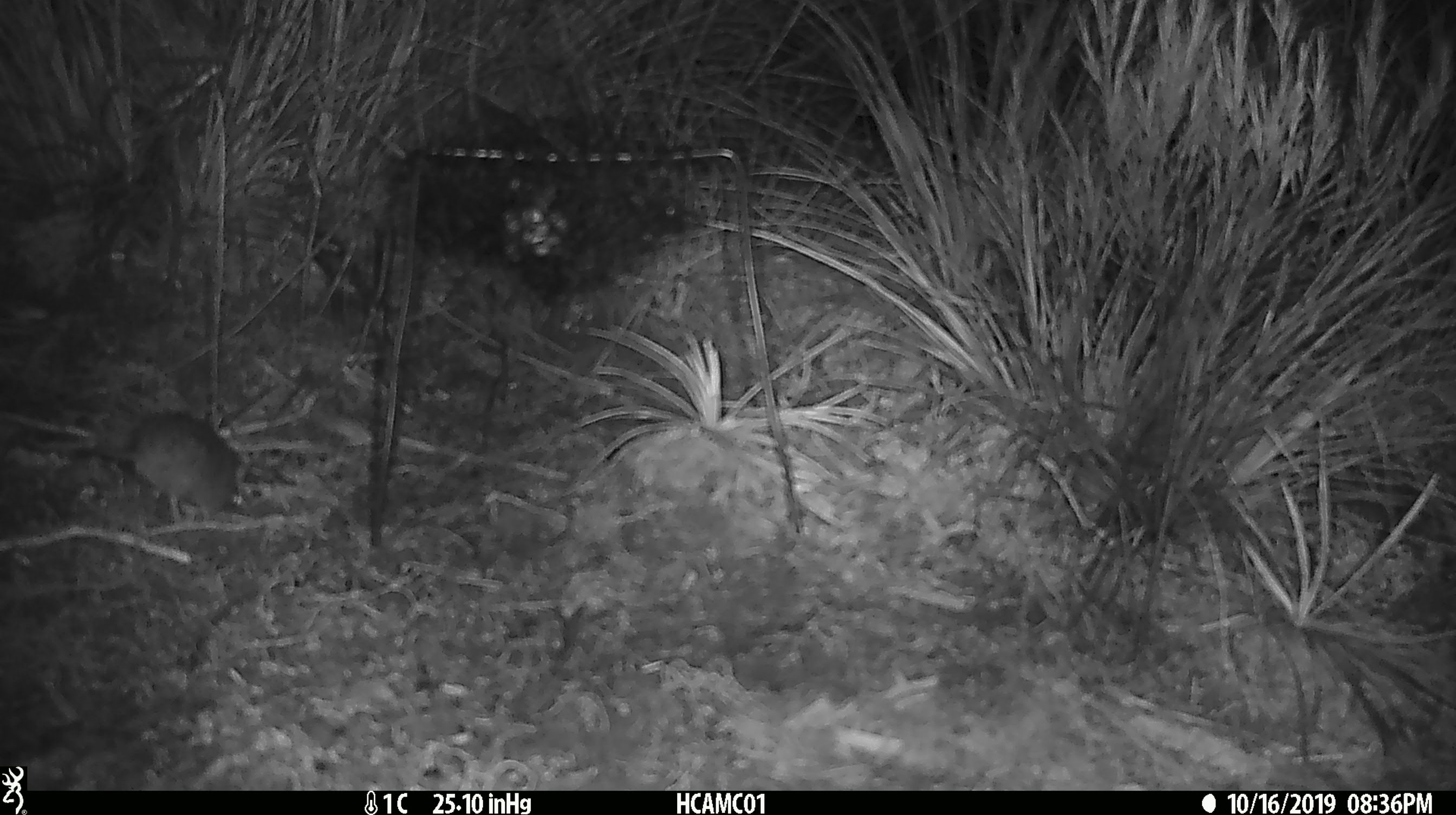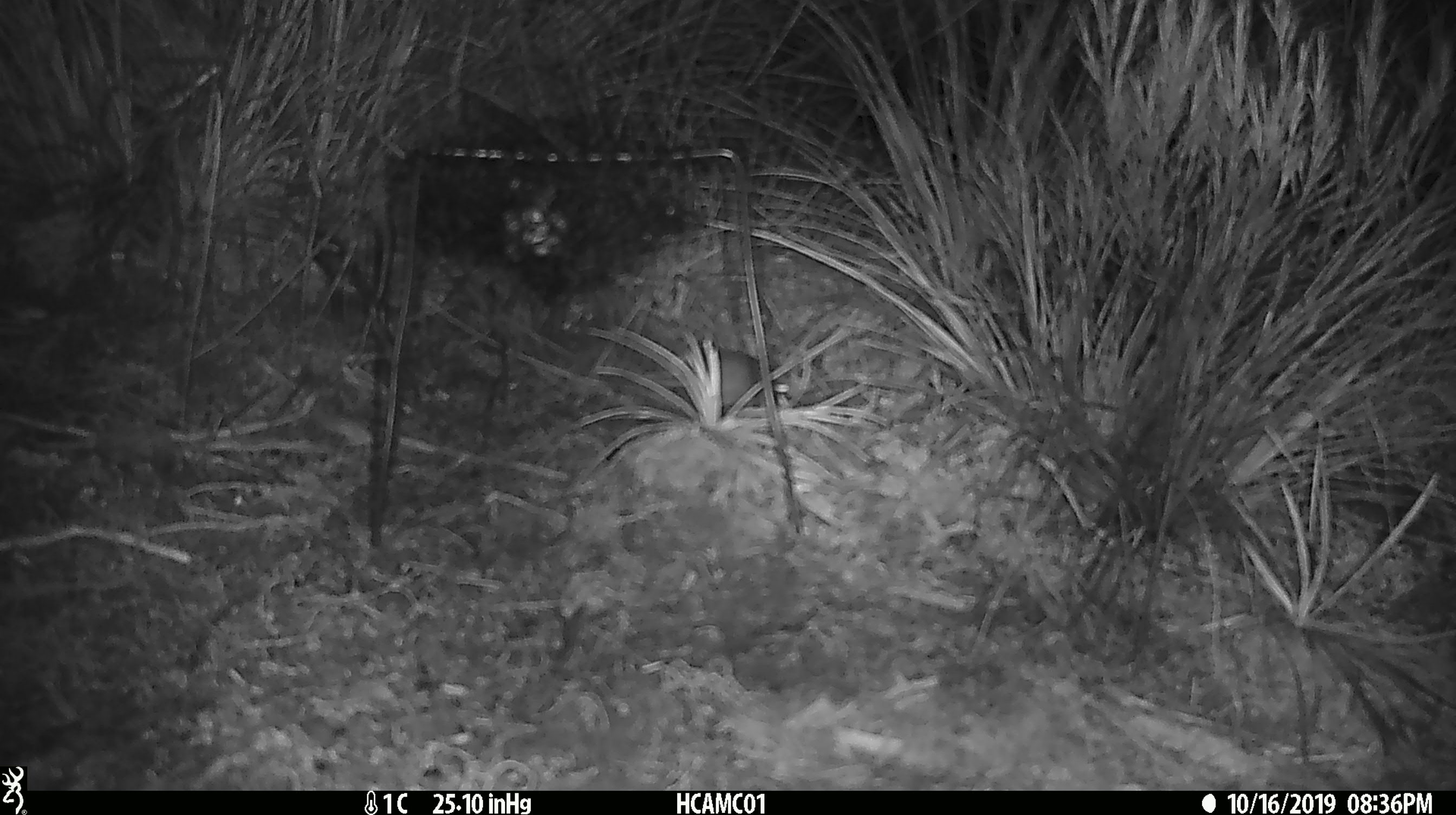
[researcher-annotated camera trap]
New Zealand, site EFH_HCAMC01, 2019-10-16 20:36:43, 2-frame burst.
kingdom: Animalia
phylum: Chordata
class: Mammalia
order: Rodentia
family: Muridae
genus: Mus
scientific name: Mus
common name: mouse